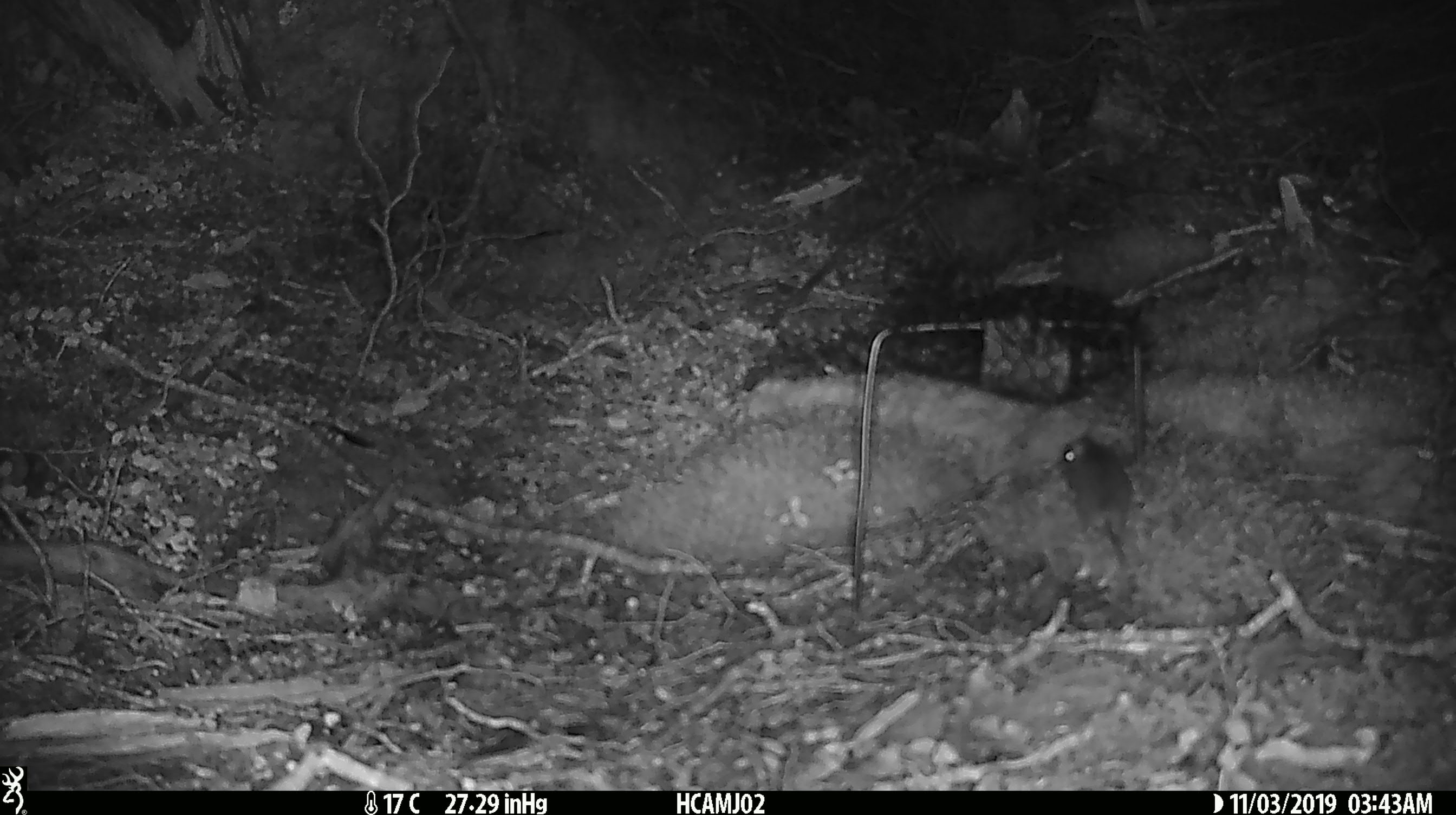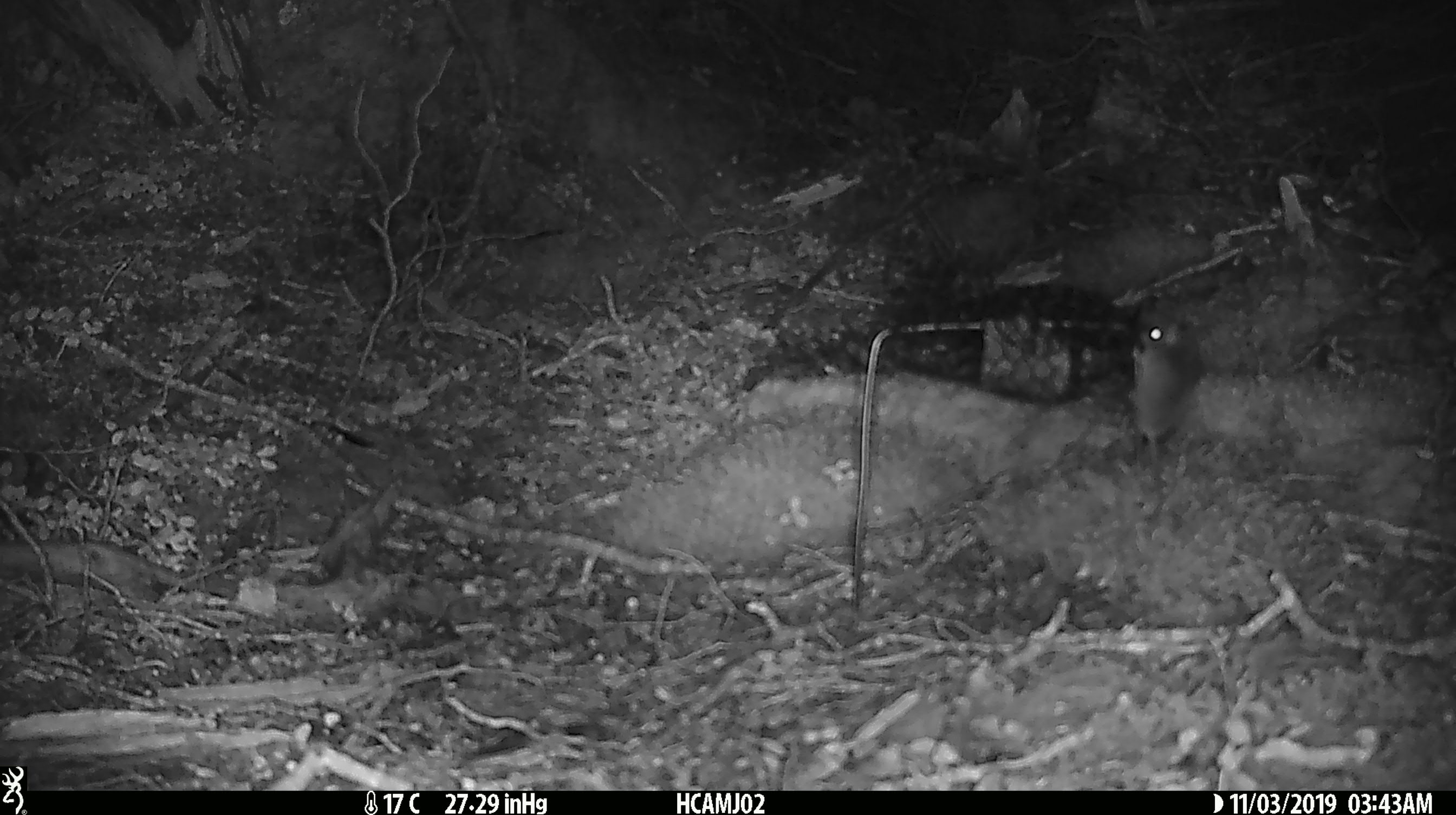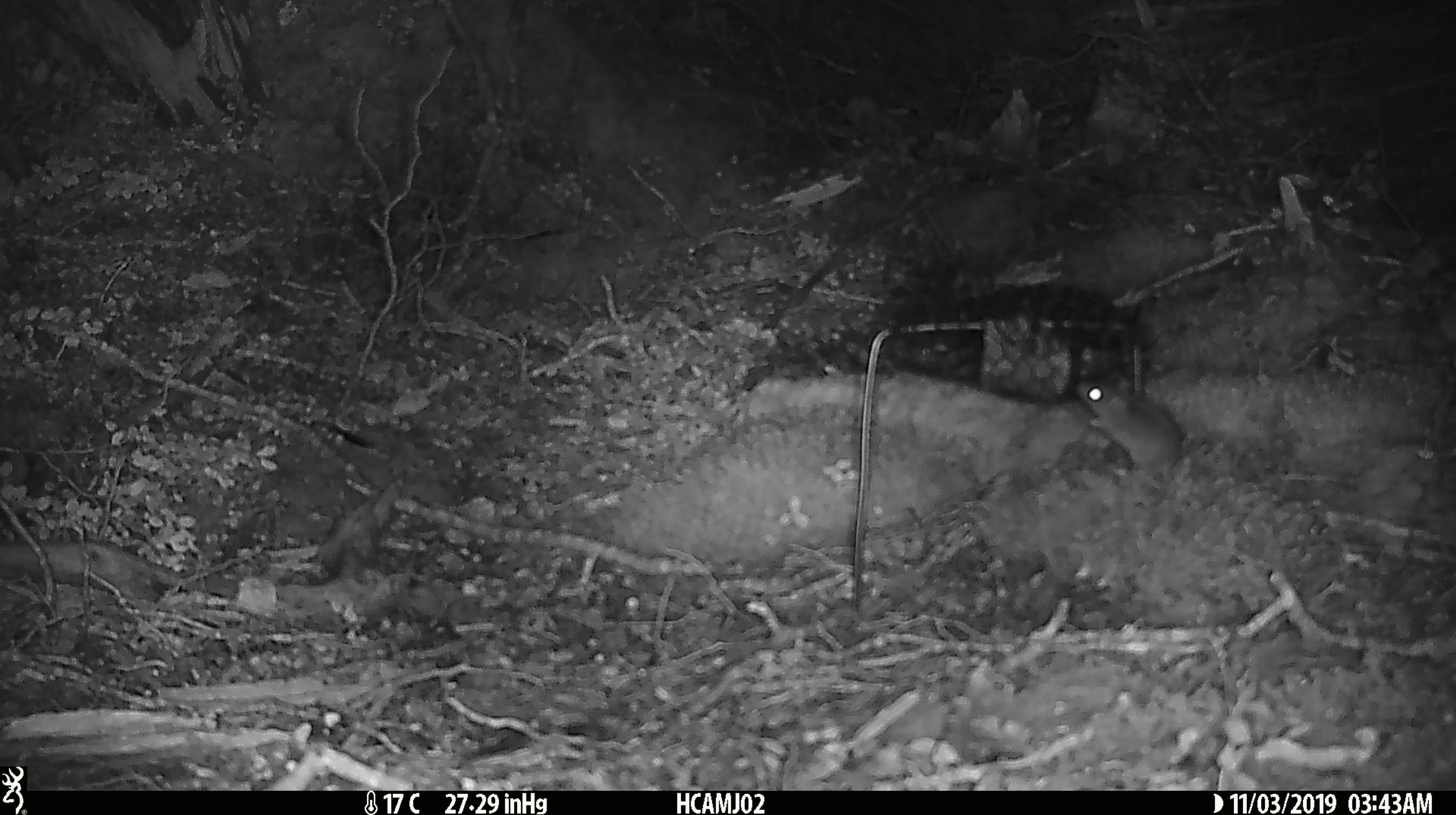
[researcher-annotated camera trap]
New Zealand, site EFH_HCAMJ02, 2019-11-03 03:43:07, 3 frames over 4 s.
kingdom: Animalia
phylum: Chordata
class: Mammalia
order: Rodentia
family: Muridae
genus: Mus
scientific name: Mus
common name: mouse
Mouse (Mus).